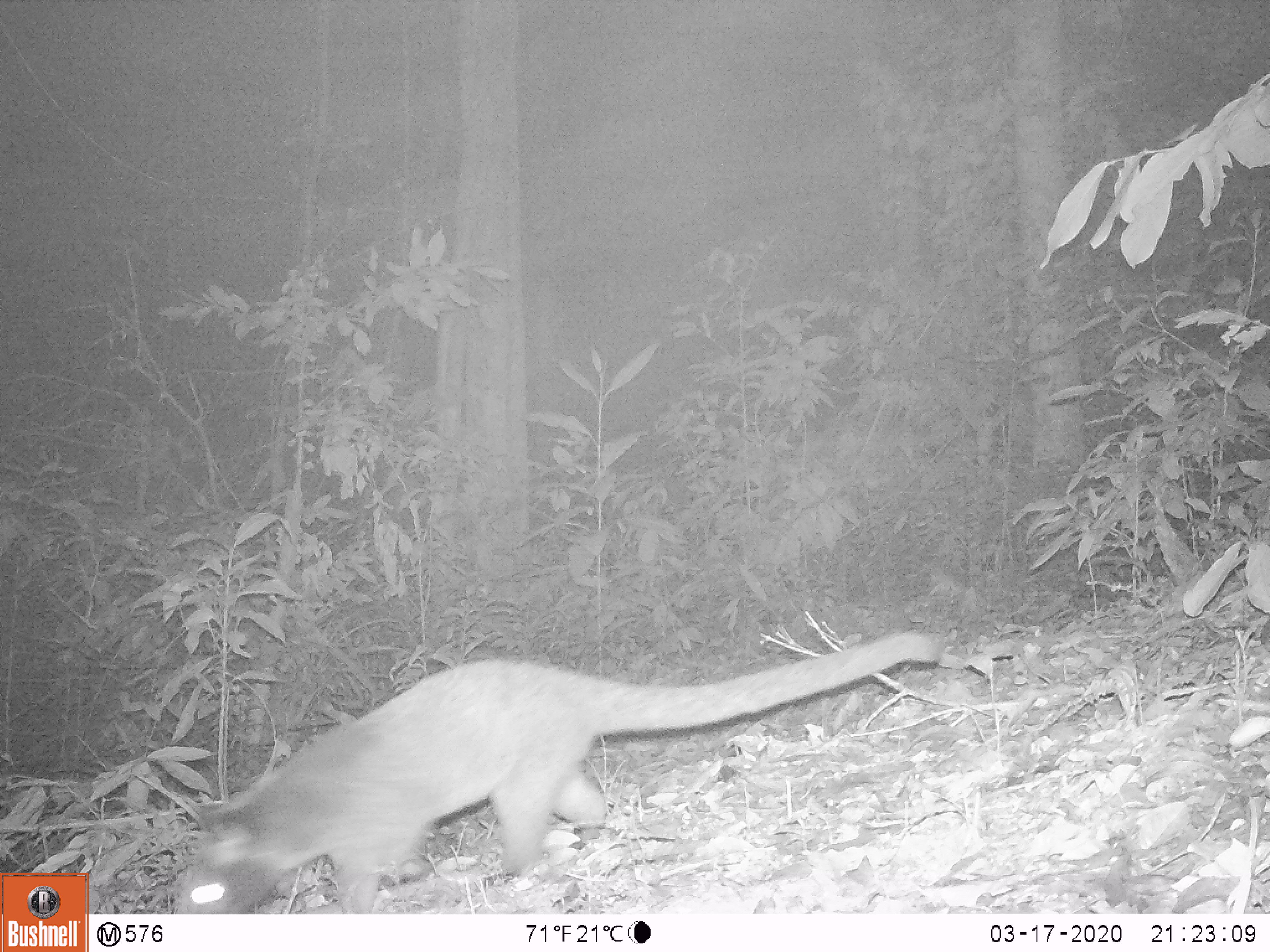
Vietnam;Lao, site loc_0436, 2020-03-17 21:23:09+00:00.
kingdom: Animalia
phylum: Chordata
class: Mammalia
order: Carnivora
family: Viverridae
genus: Paguma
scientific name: Paguma larvata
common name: masked palm civet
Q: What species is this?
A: Masked palm civet (Paguma larvata).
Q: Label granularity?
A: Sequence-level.